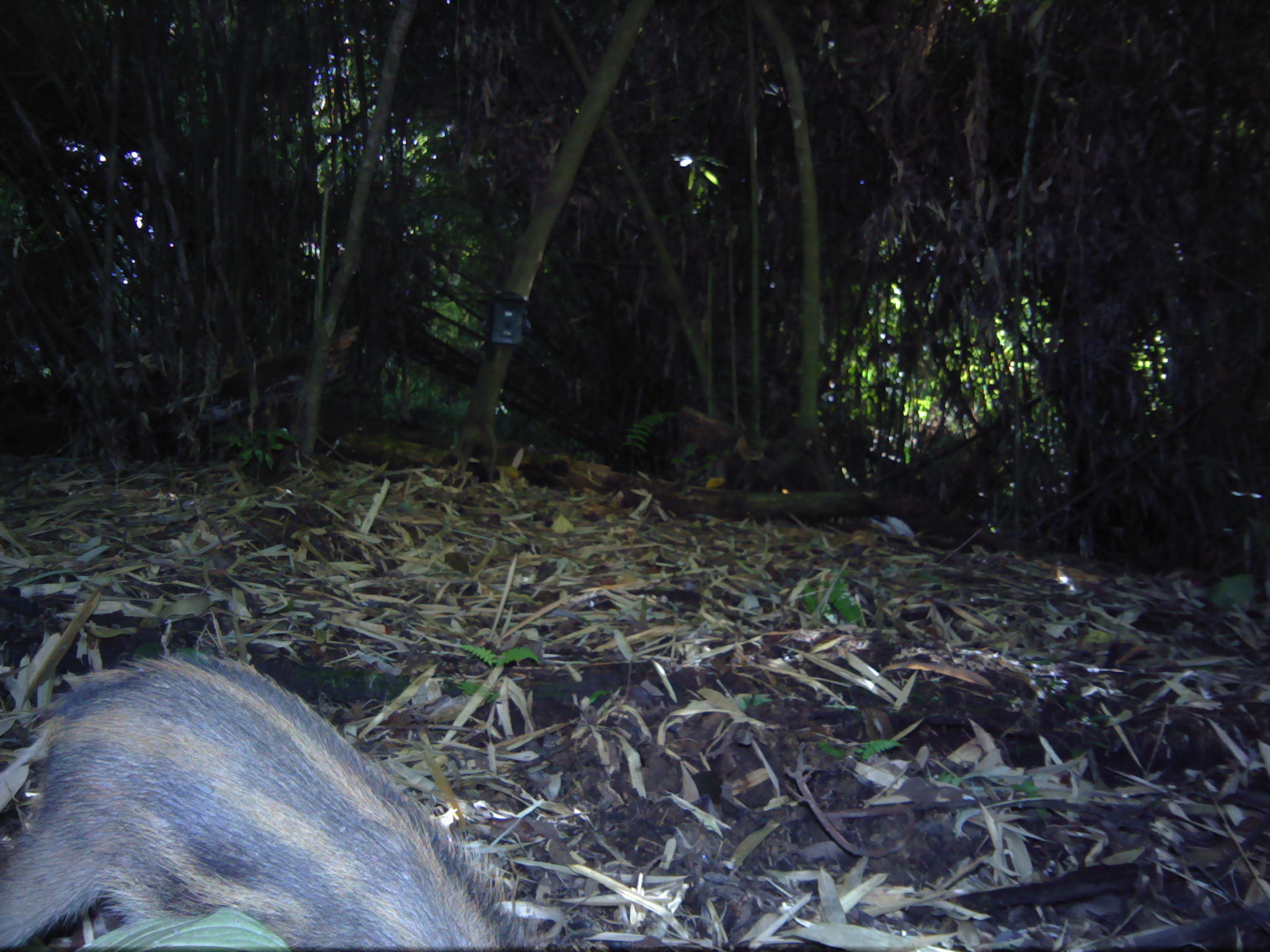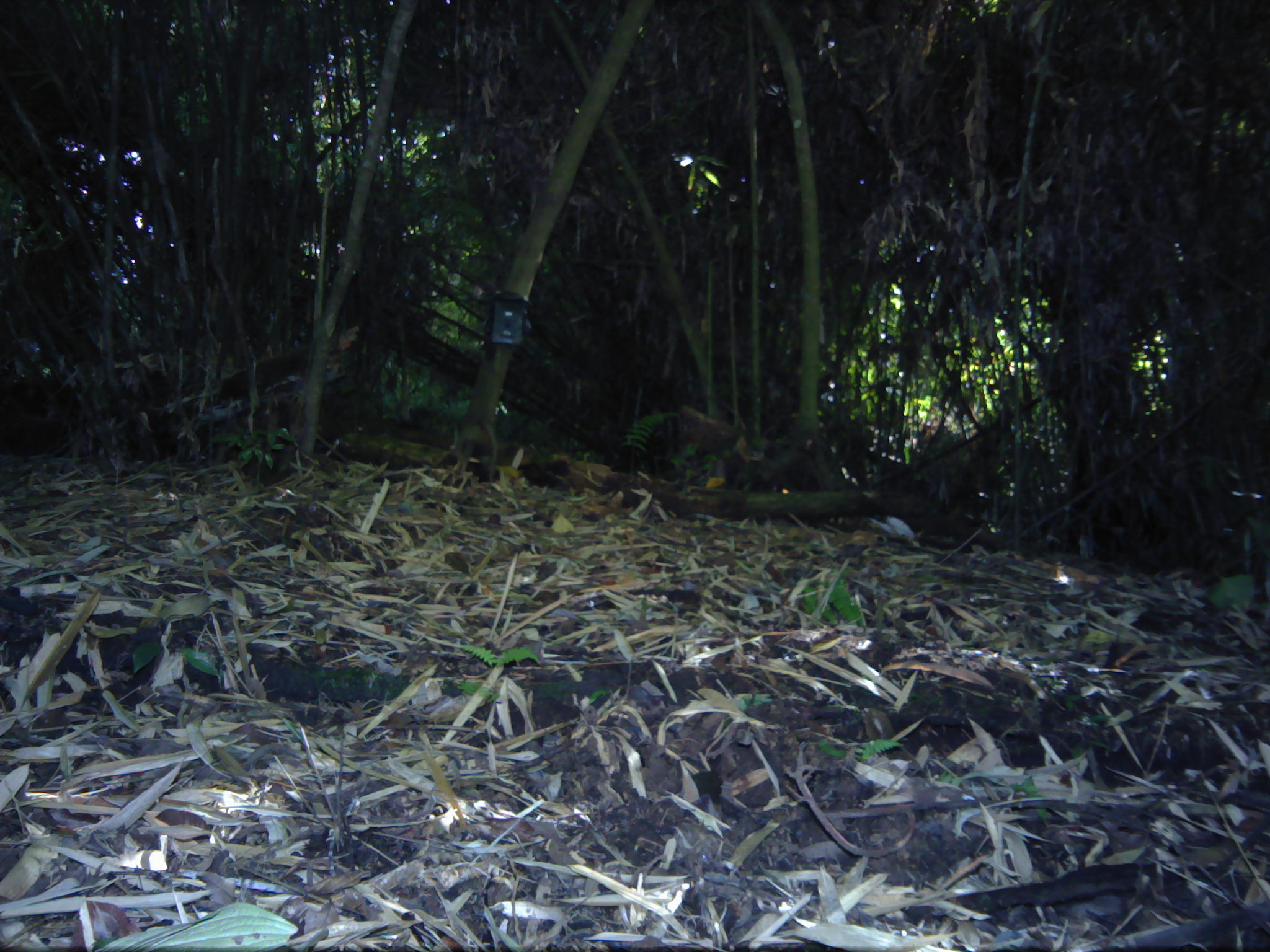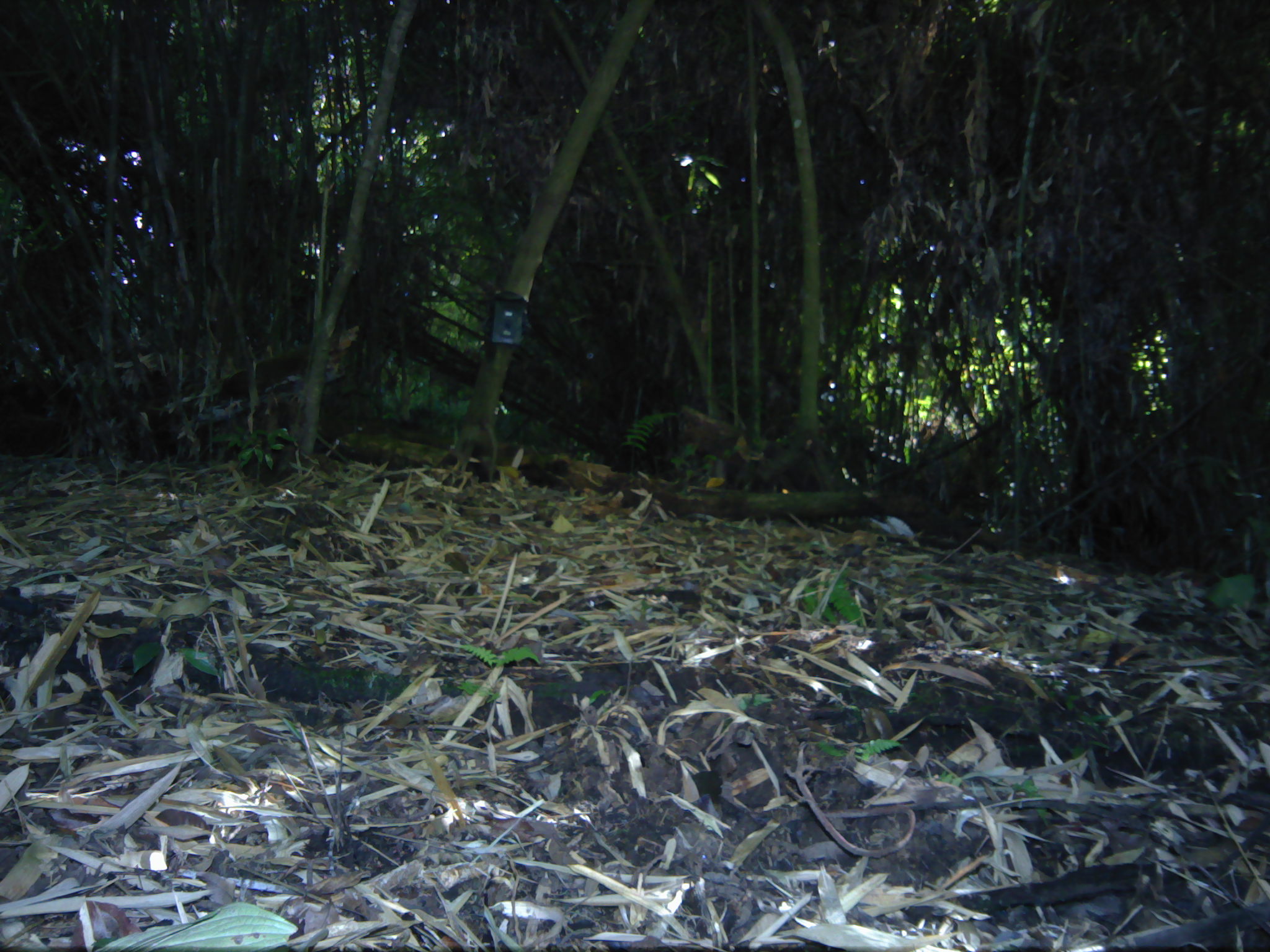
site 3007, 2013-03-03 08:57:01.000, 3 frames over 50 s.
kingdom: Animalia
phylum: Chordata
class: Mammalia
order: Artiodactyla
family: Suidae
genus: Sus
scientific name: Sus scrofa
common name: wild boar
Sus scrofa (wild boar), count 1.